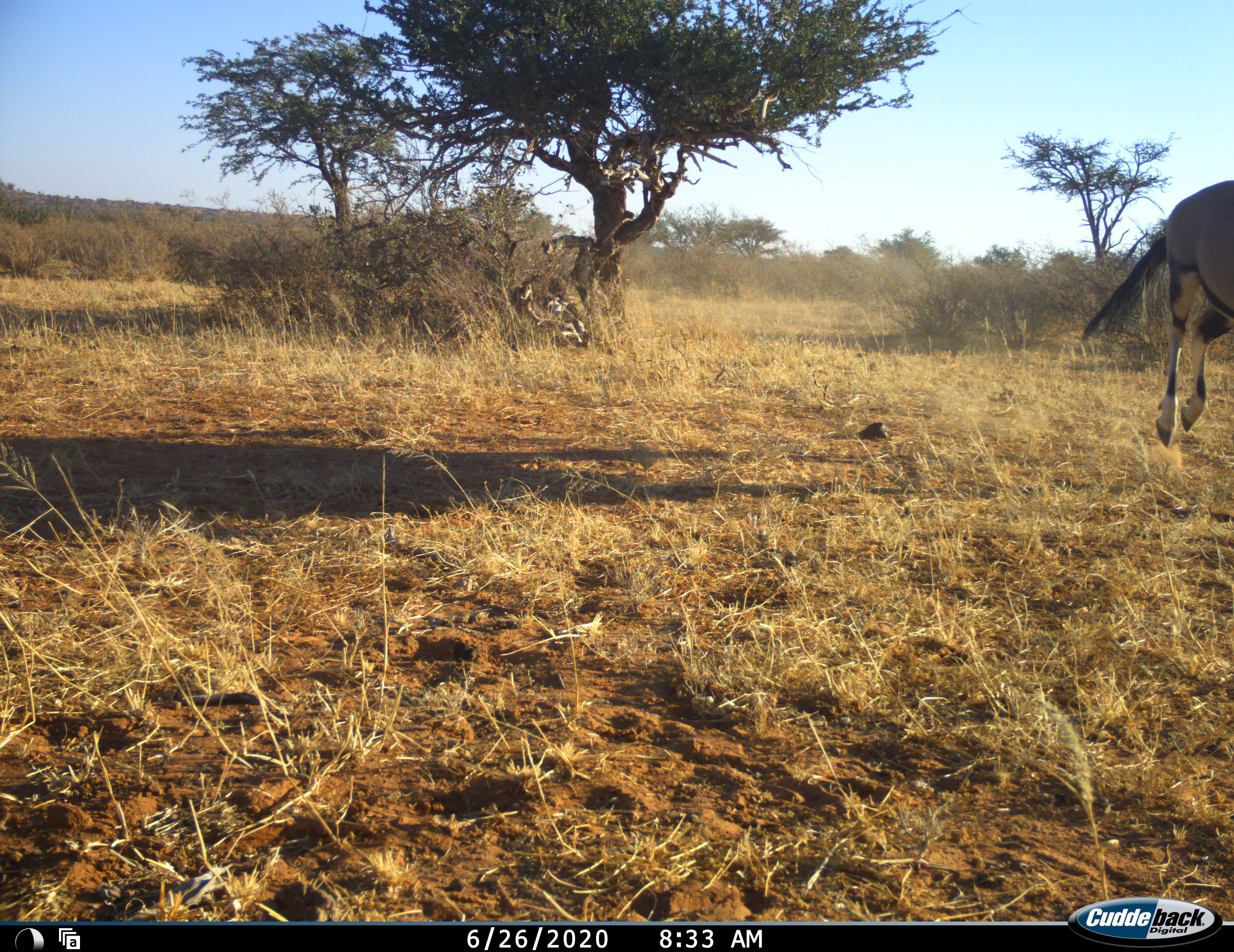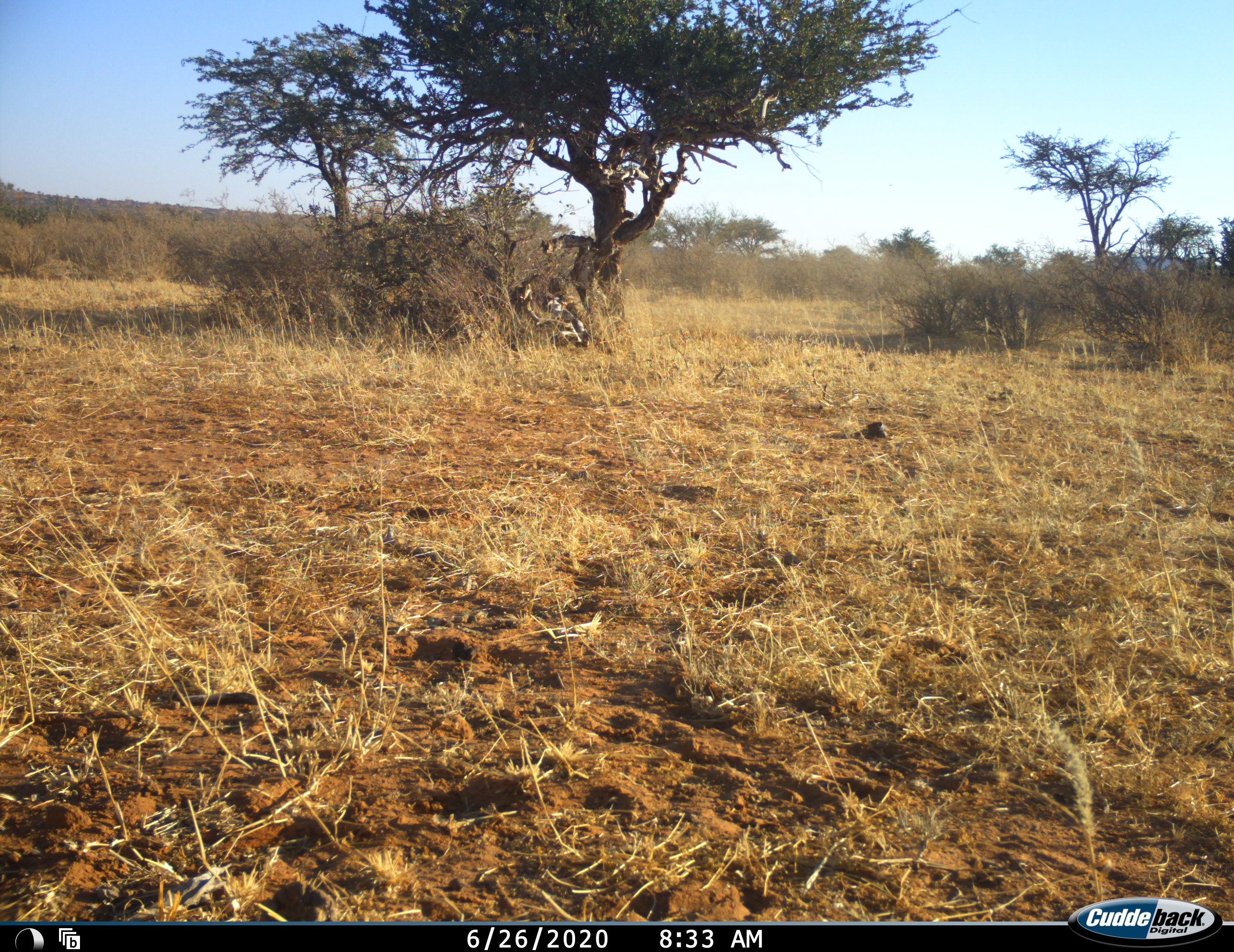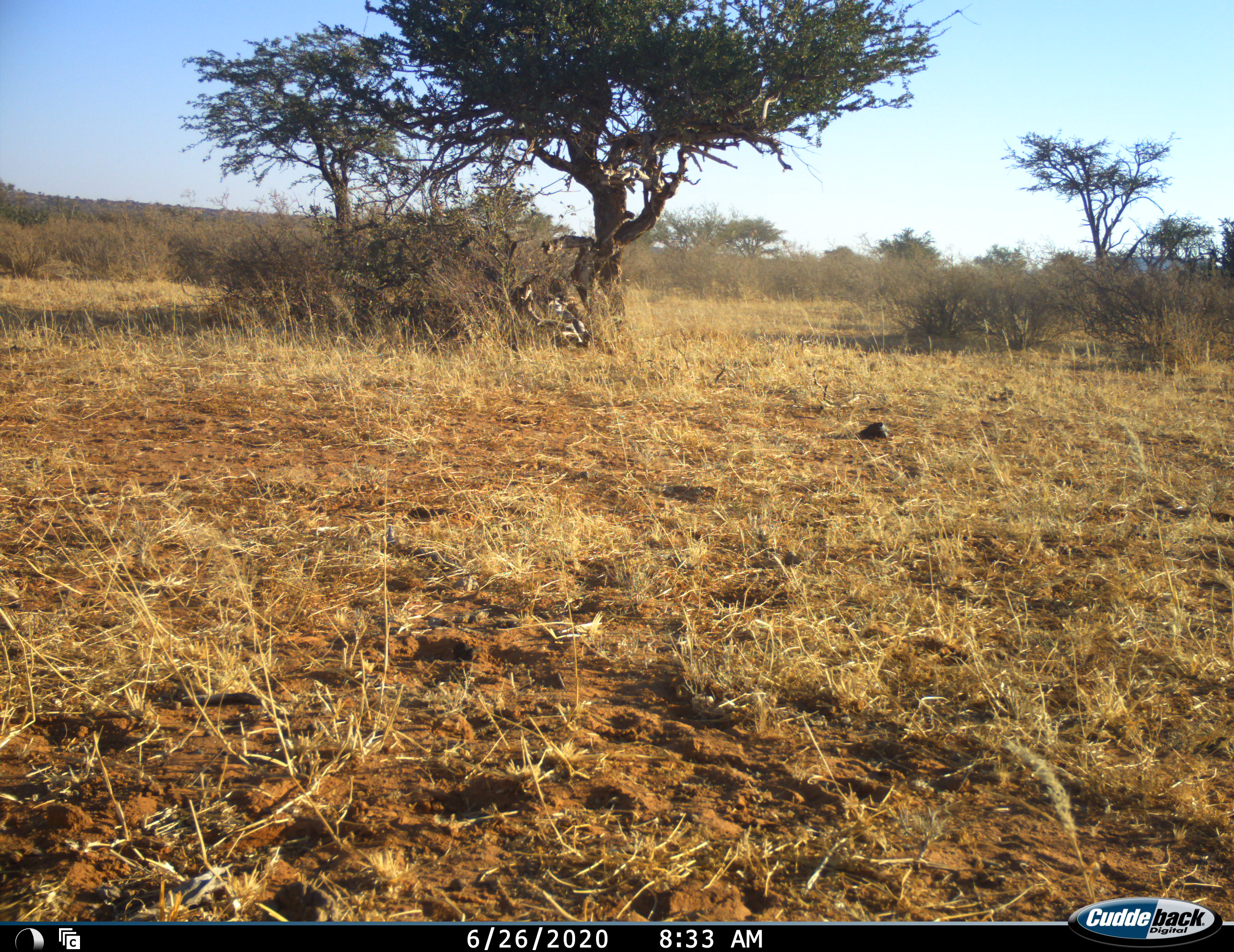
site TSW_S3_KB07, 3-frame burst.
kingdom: Animalia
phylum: Chordata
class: Mammalia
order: Artiodactyla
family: Bovidae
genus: Oryx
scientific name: Oryx gazella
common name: gemsbok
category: oryx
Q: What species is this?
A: Oryx (gemsbok) (Oryx gazella).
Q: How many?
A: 1.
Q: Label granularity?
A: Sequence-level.